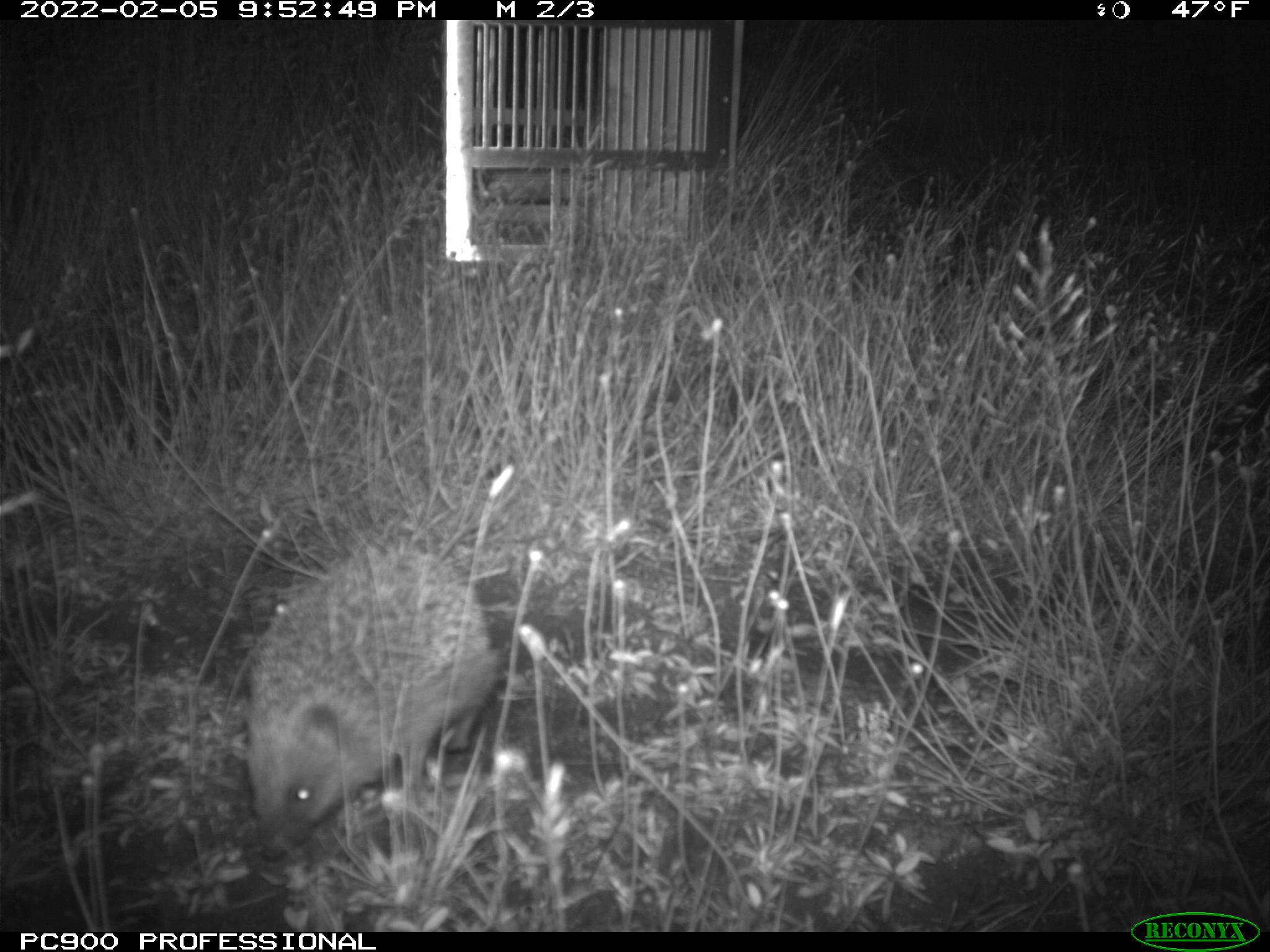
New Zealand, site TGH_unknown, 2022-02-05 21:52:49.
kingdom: Animalia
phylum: Chordata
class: Mammalia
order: Eulipotyphla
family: Erinaceidae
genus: Erinaceus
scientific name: Erinaceus europaeus europaeus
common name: european hedgehog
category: hedgehog